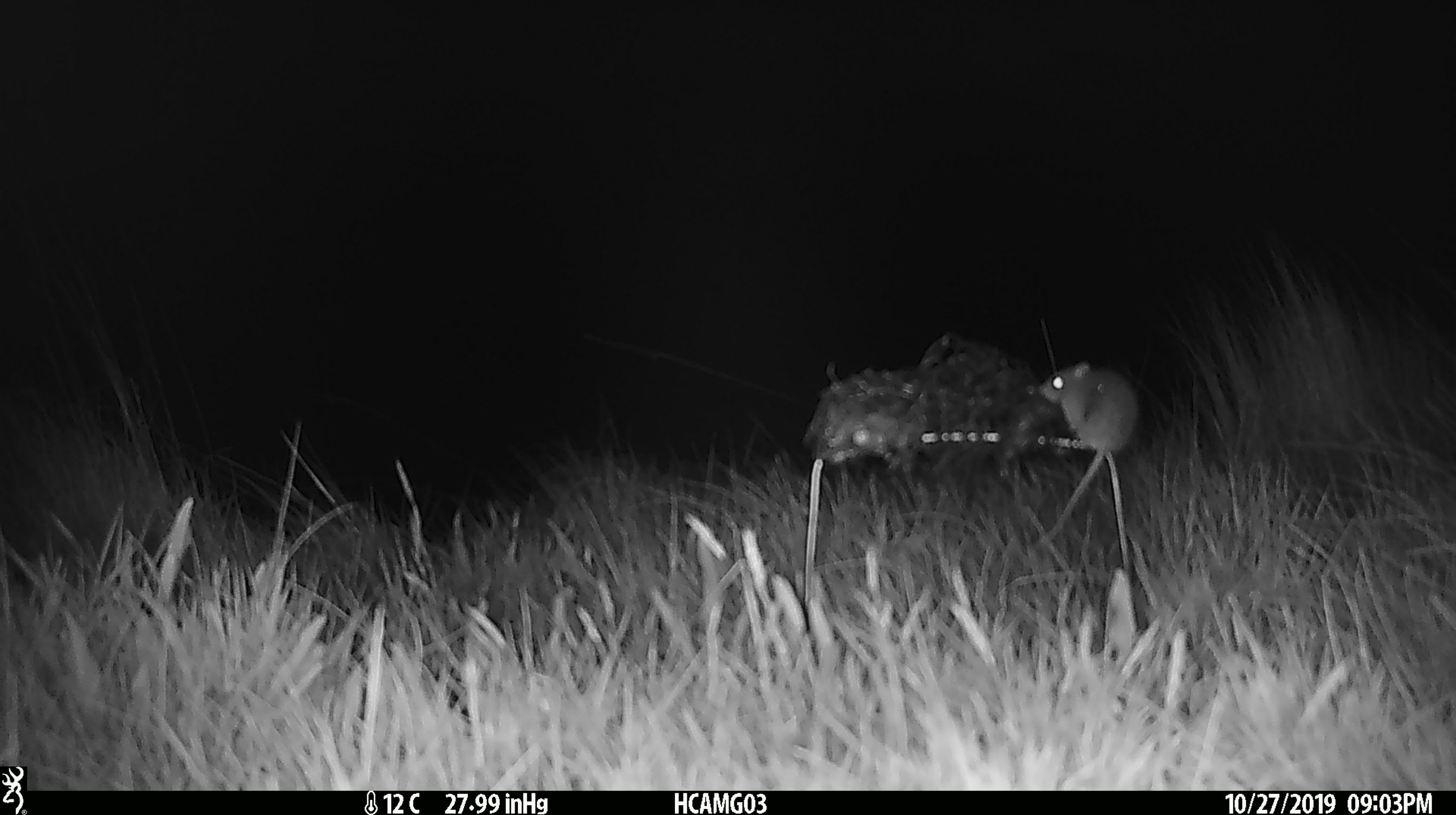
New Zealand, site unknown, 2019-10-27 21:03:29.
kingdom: Animalia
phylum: Chordata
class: Mammalia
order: Rodentia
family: Muridae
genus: Mus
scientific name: Mus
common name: mouse